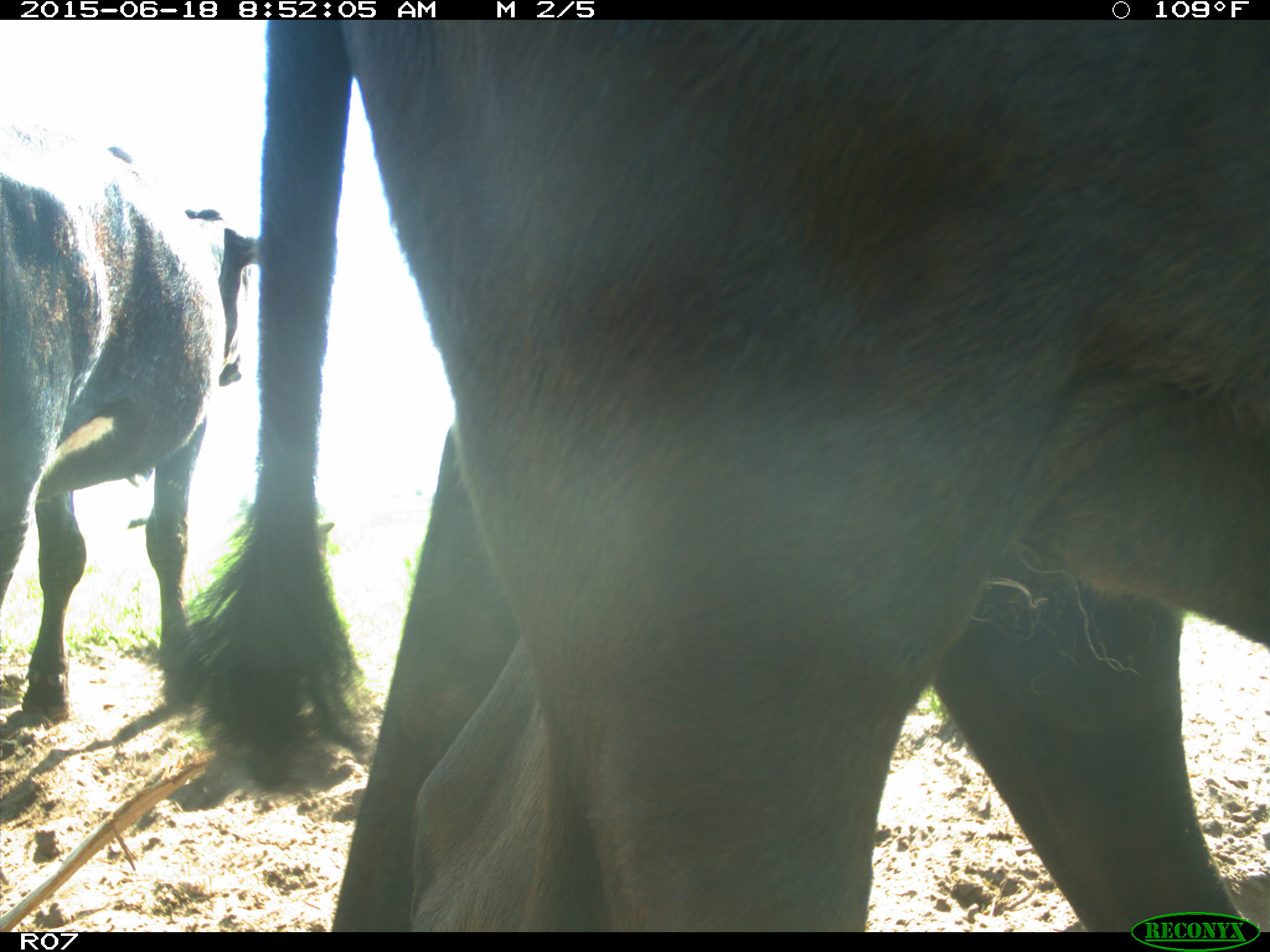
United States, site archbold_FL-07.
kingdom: Animalia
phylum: Chordata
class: Mammalia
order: Artiodactyla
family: Bovidae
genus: Bos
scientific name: Bos taurus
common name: domestic cow